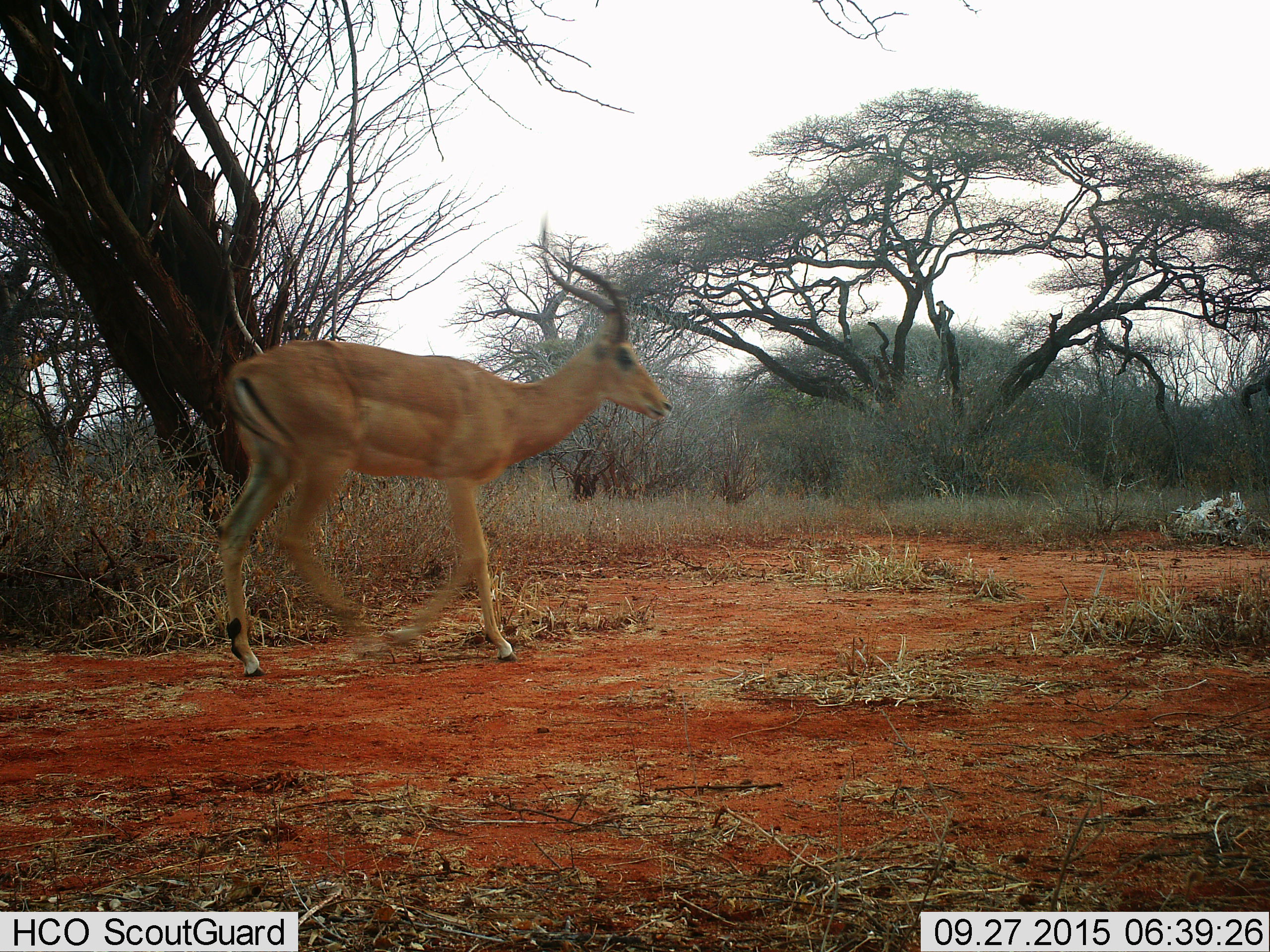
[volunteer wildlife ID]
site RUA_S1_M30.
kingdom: Animalia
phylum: Chordata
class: Mammalia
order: Artiodactyla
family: Bovidae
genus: Aepyceros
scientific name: Aepyceros melampus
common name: impala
Impala (Aepyceros melampus), count 1. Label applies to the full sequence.